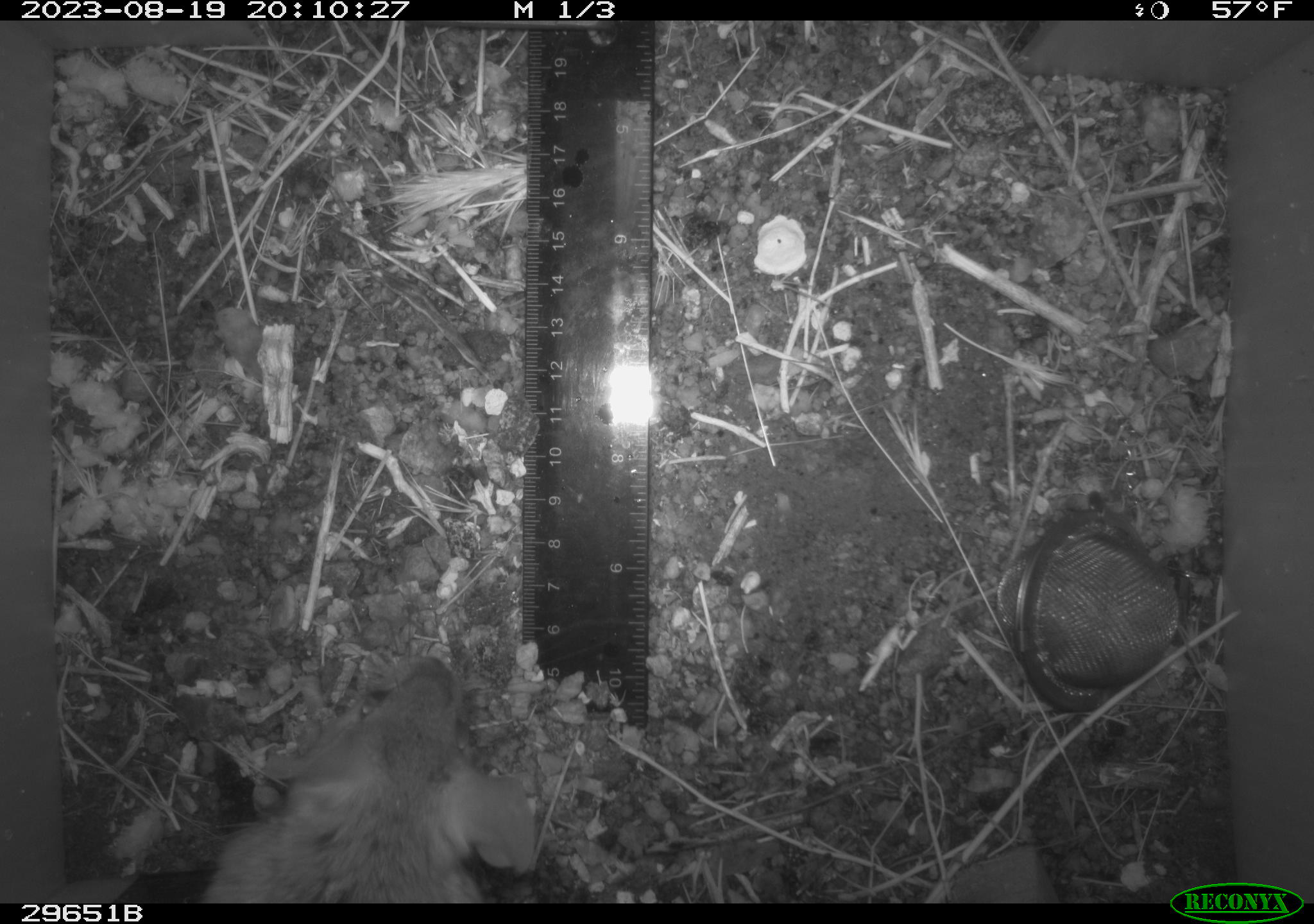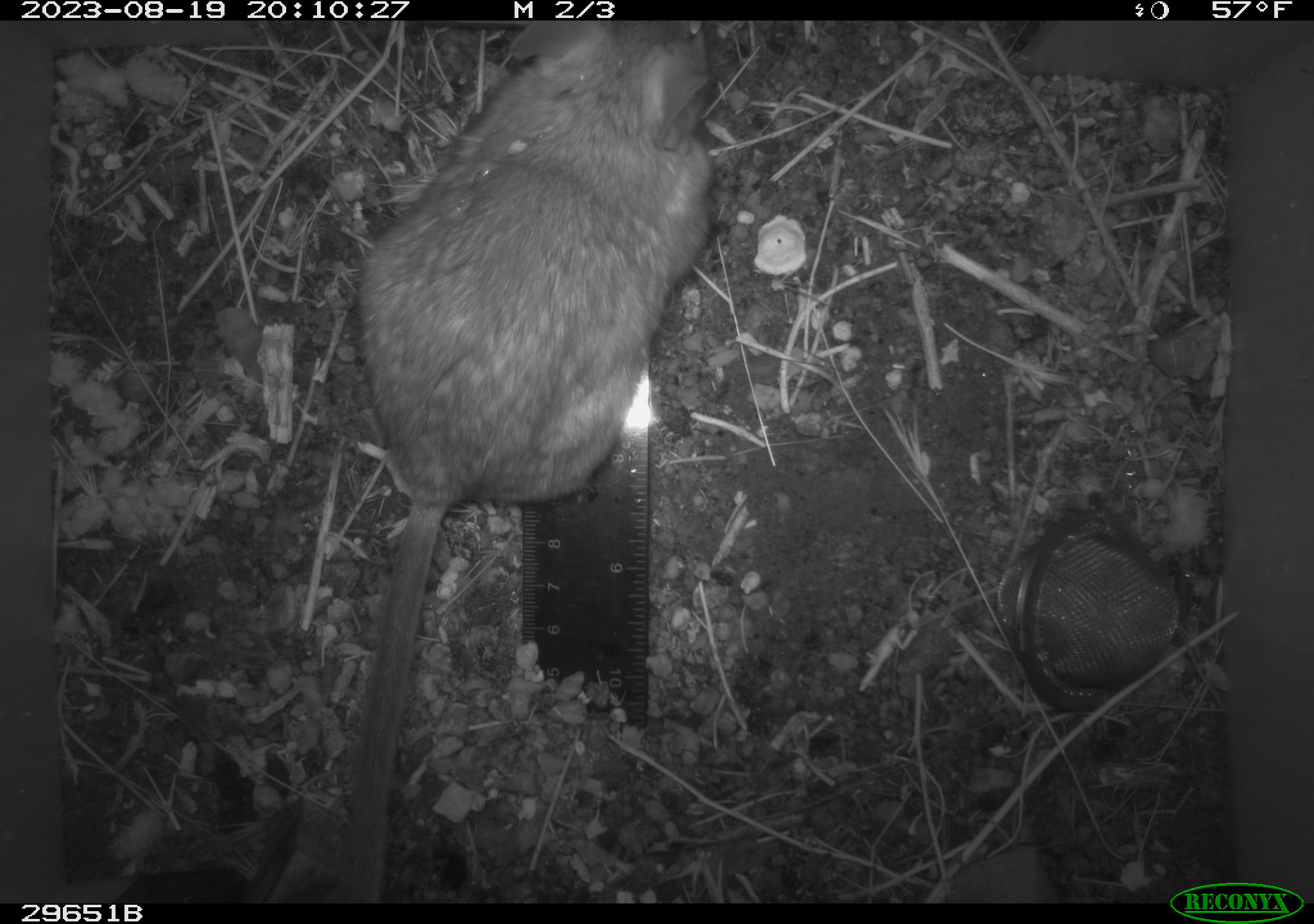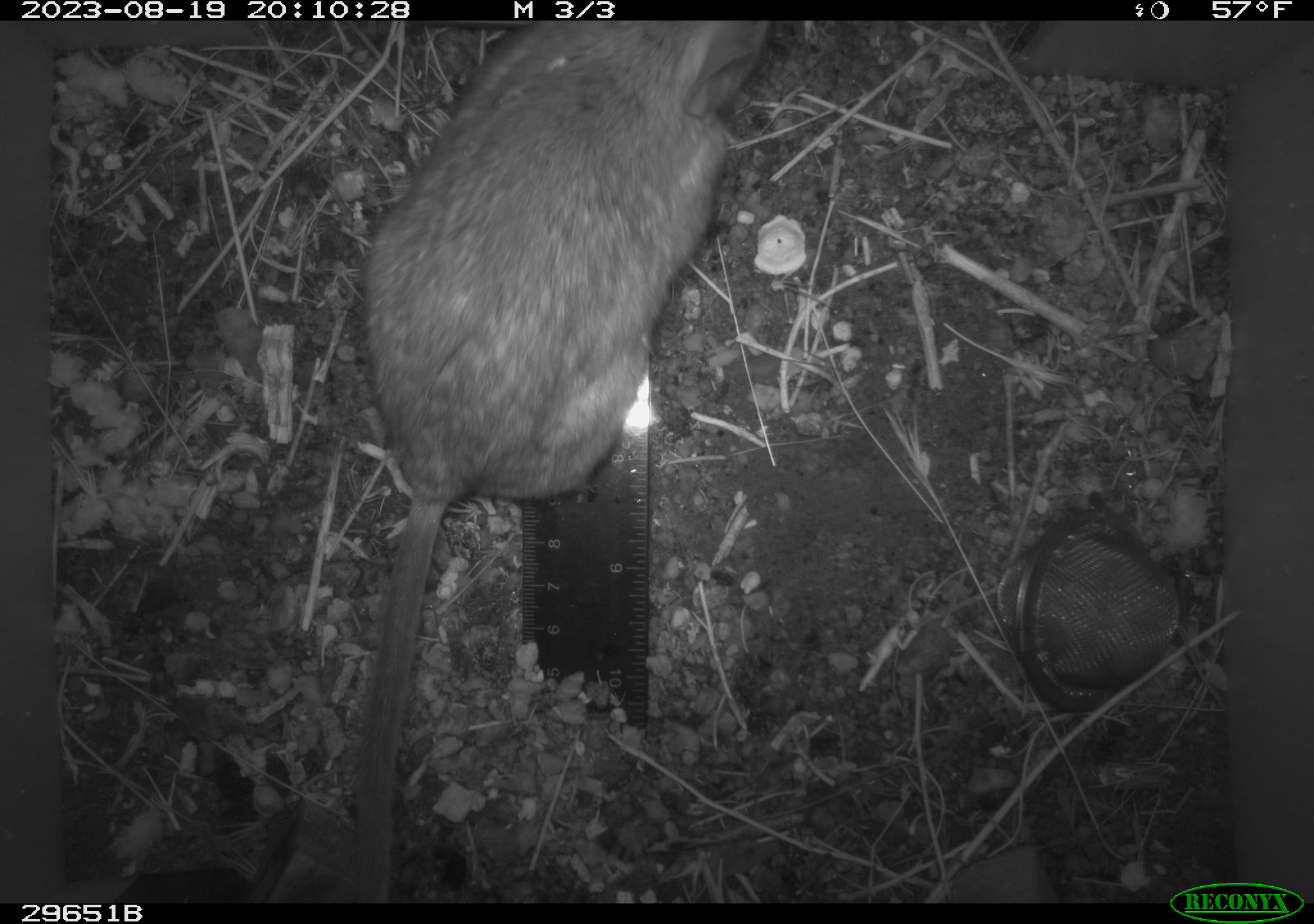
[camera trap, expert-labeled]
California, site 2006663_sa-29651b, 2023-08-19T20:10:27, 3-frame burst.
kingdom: Animalia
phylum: Chordata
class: Mammalia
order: Rodentia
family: Cricetidae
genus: Neotoma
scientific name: Neotoma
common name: pack rat or woodrat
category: neotoma species